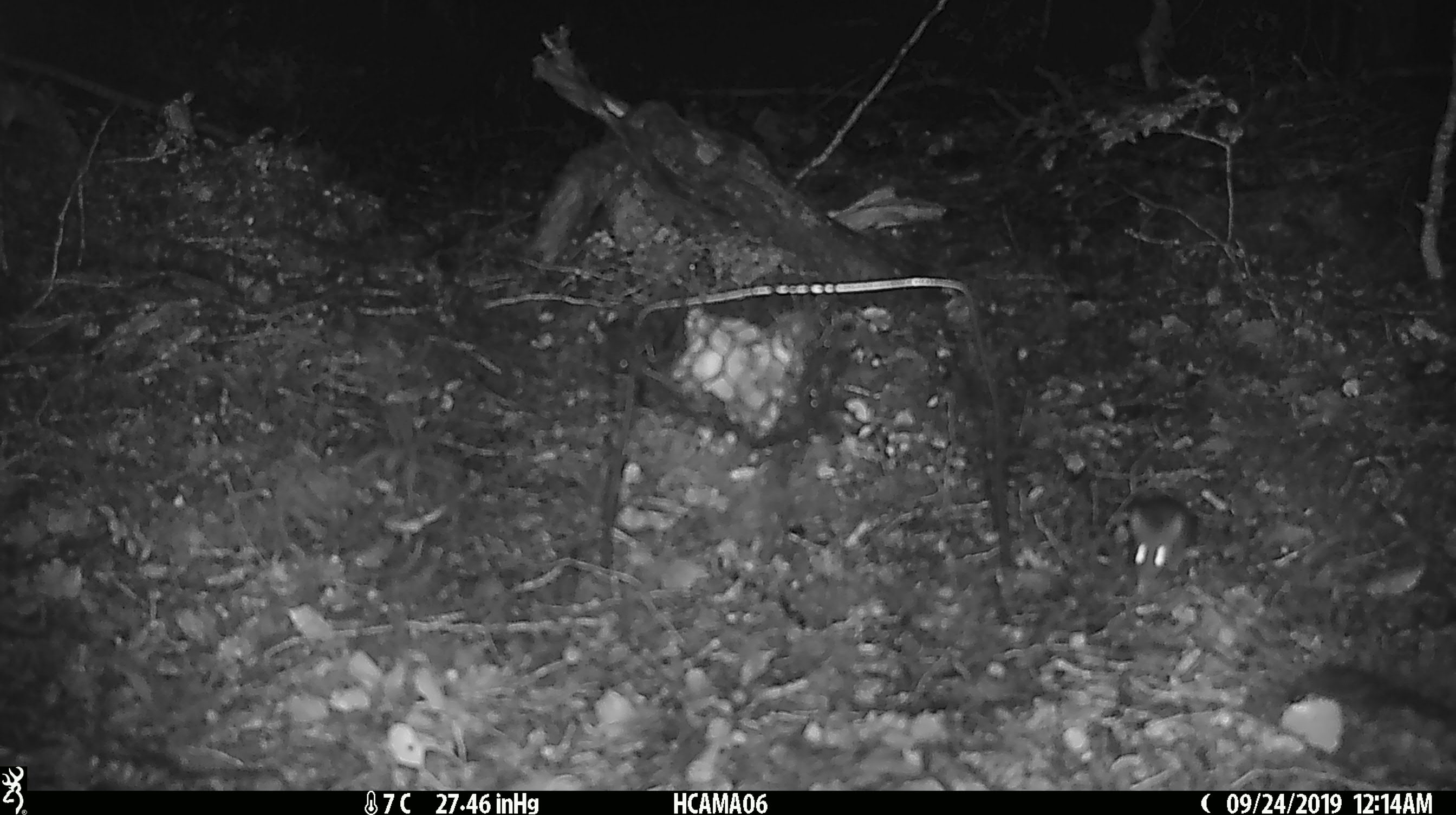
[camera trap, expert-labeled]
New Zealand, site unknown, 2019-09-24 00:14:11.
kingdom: Animalia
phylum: Chordata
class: Mammalia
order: Rodentia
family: Muridae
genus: Mus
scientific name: Mus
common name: mouse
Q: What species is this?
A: Mouse (Mus).